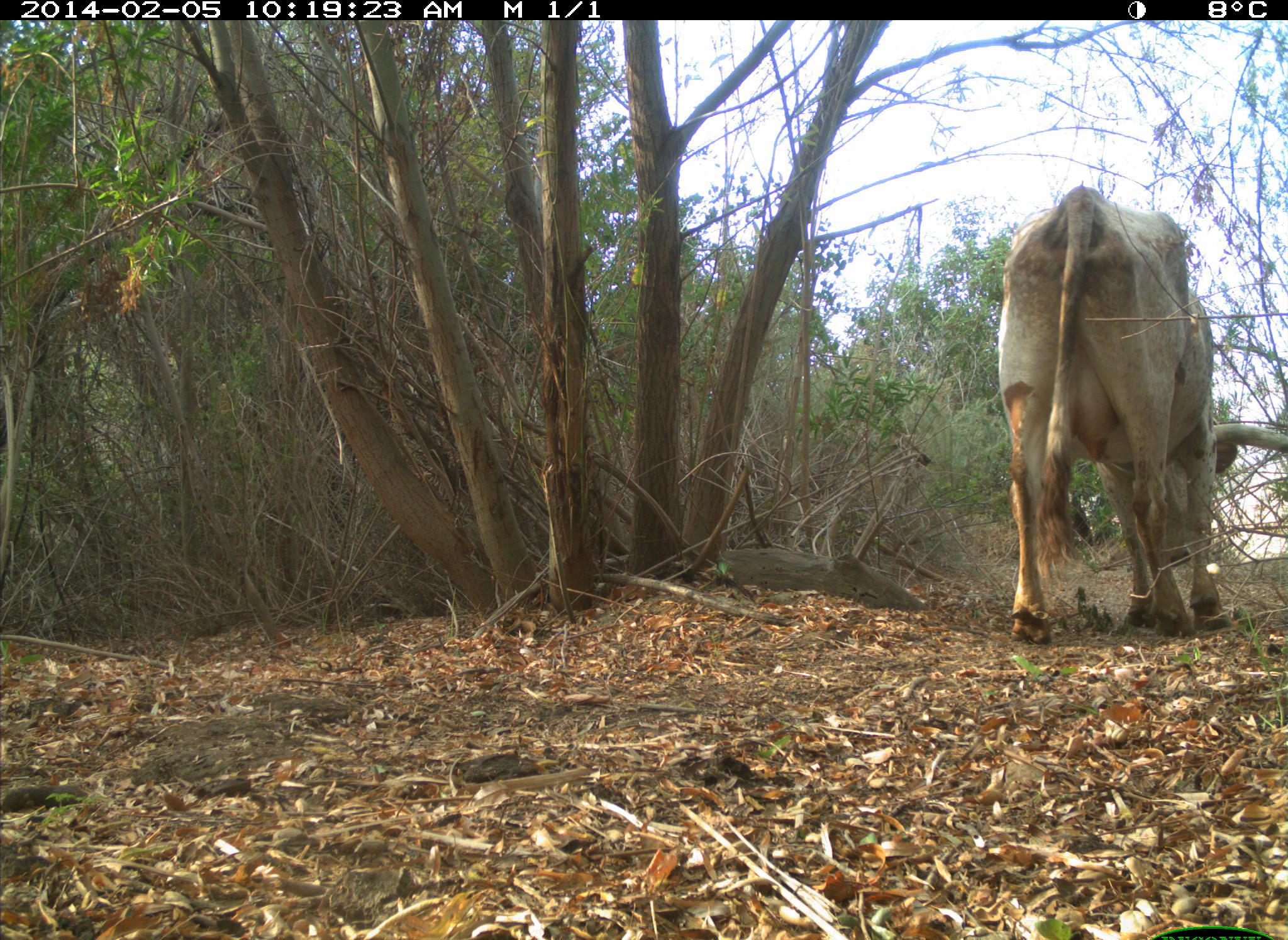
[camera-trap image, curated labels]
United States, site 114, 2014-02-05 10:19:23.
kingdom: Animalia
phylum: Chordata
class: Mammalia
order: Artiodactyla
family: Bovidae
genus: Bos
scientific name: Bos taurus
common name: cow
Cow (Bos taurus).